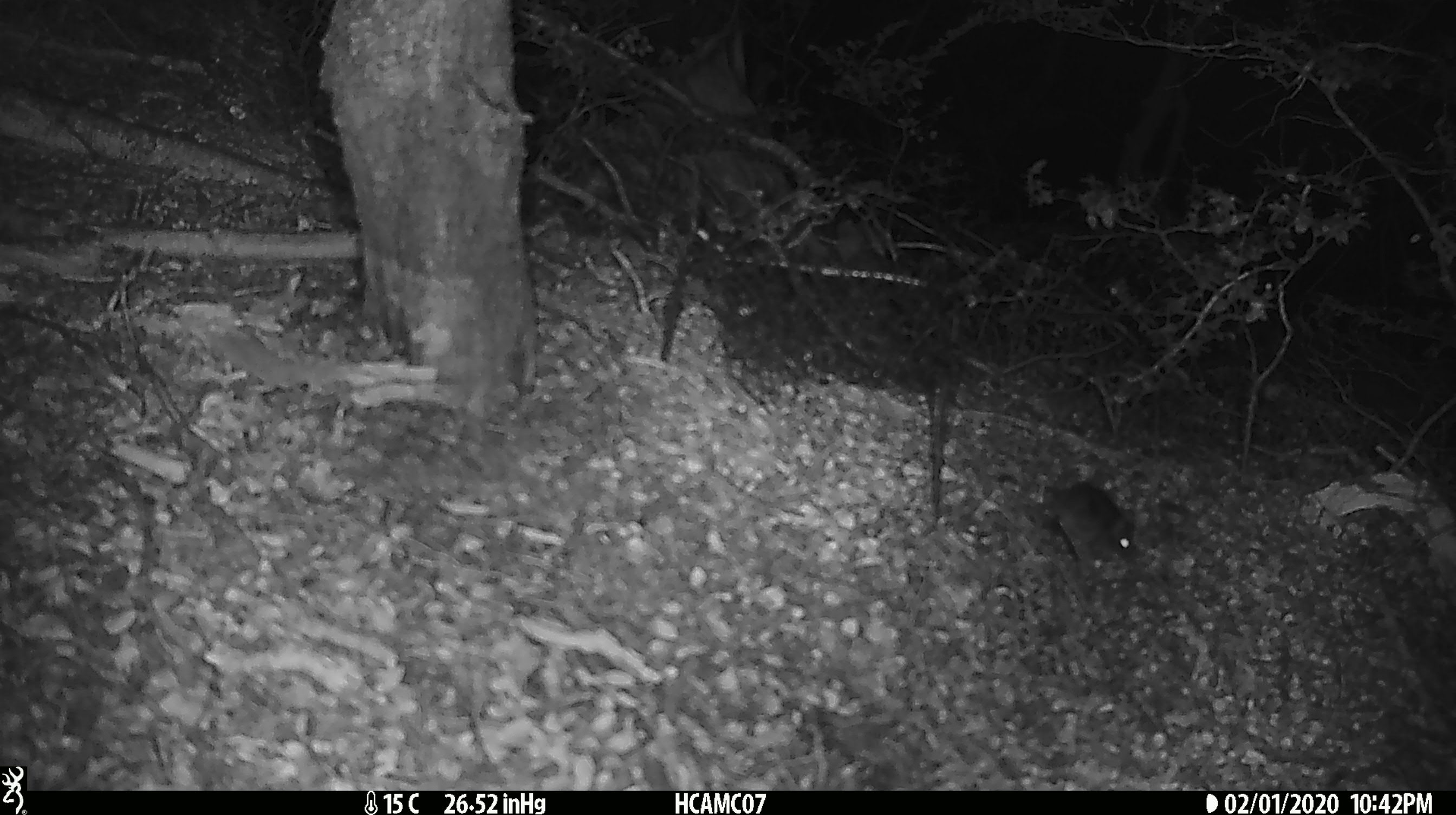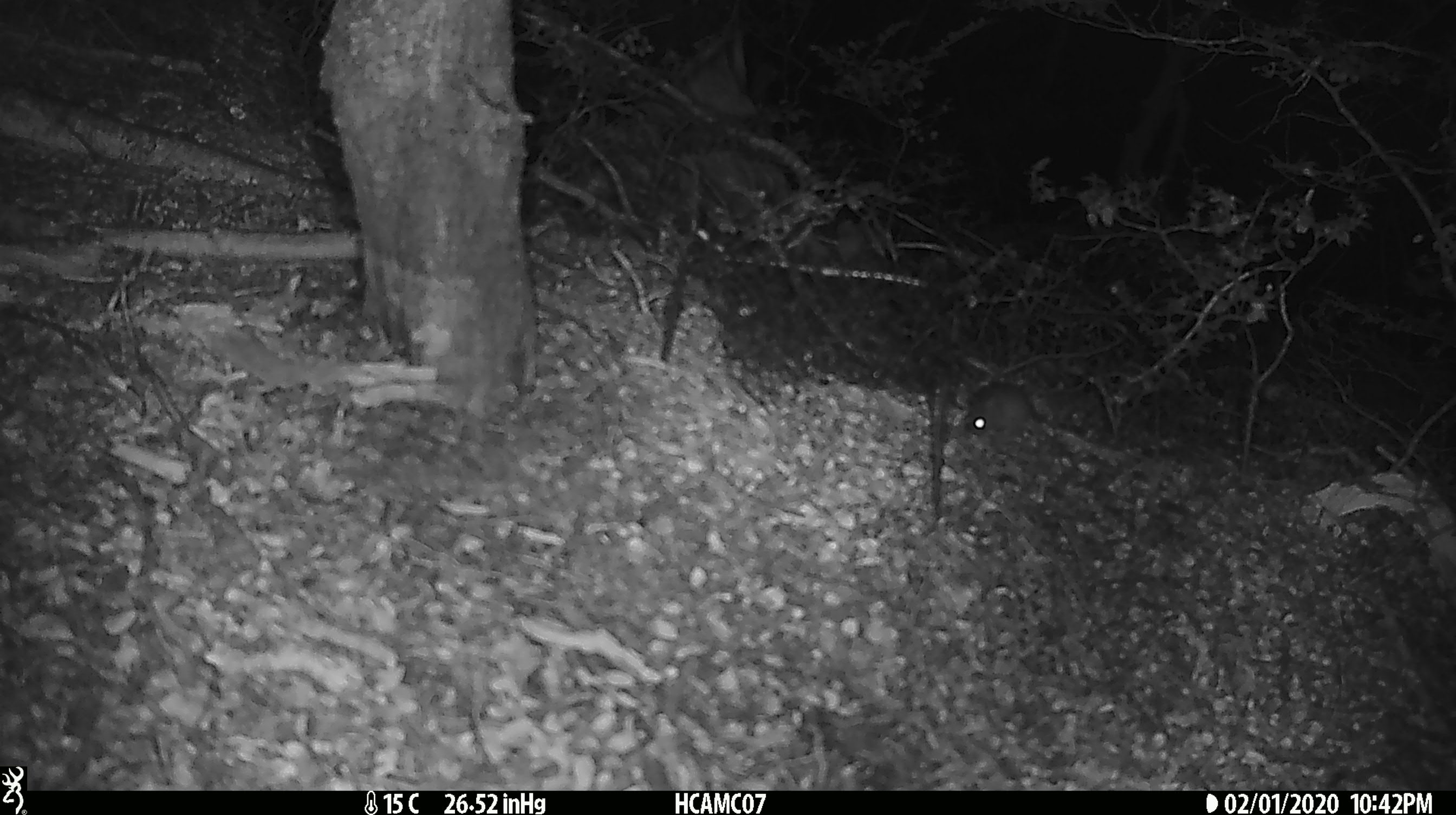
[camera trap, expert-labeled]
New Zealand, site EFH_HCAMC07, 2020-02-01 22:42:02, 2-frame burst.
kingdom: Animalia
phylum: Chordata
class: Mammalia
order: Rodentia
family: Muridae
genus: Mus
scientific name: Mus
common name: mouse